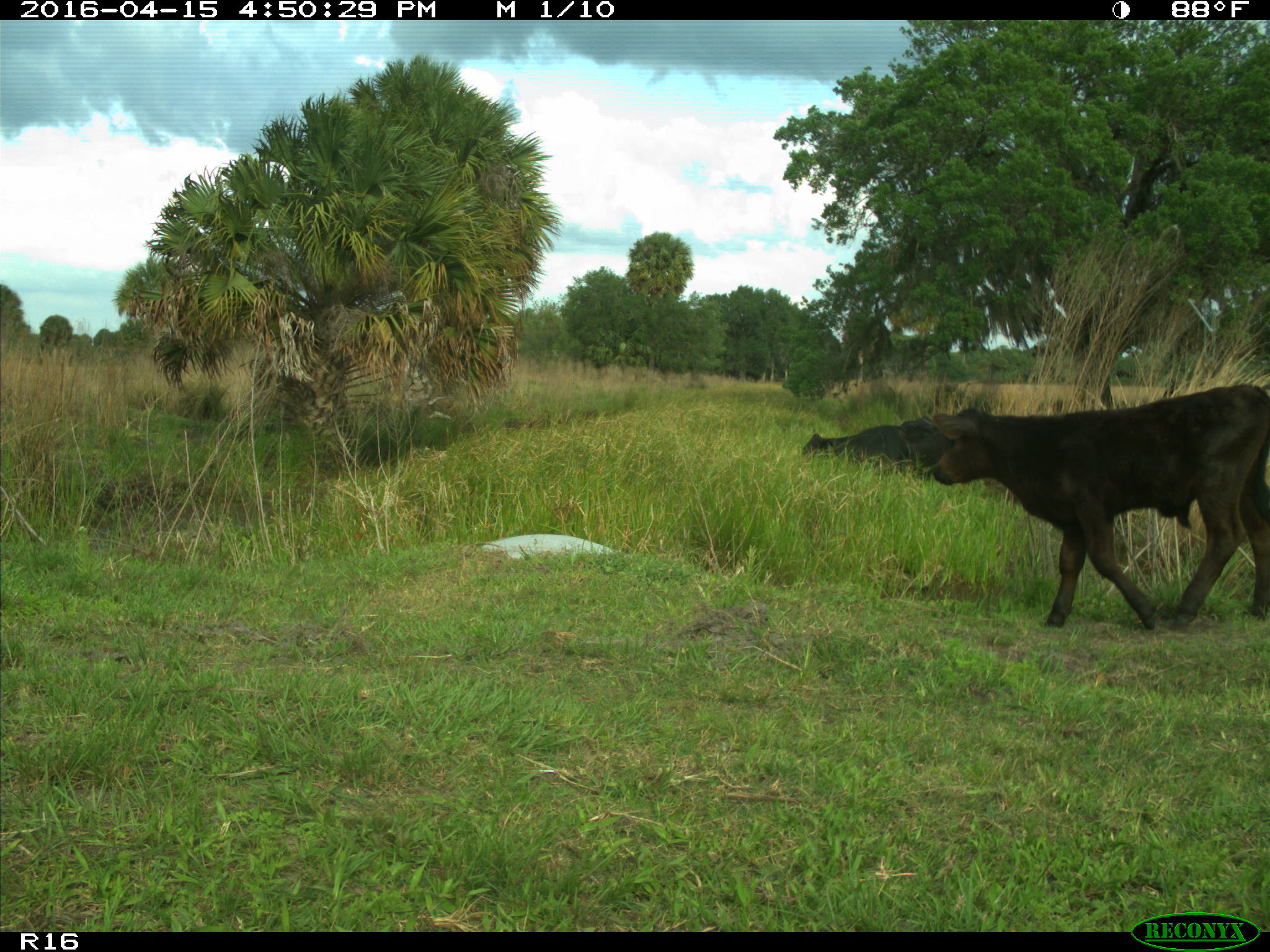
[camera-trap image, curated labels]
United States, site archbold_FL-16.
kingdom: Animalia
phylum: Chordata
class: Mammalia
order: Artiodactyla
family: Bovidae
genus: Bos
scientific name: Bos taurus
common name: domestic cow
Bos taurus (domestic cow).